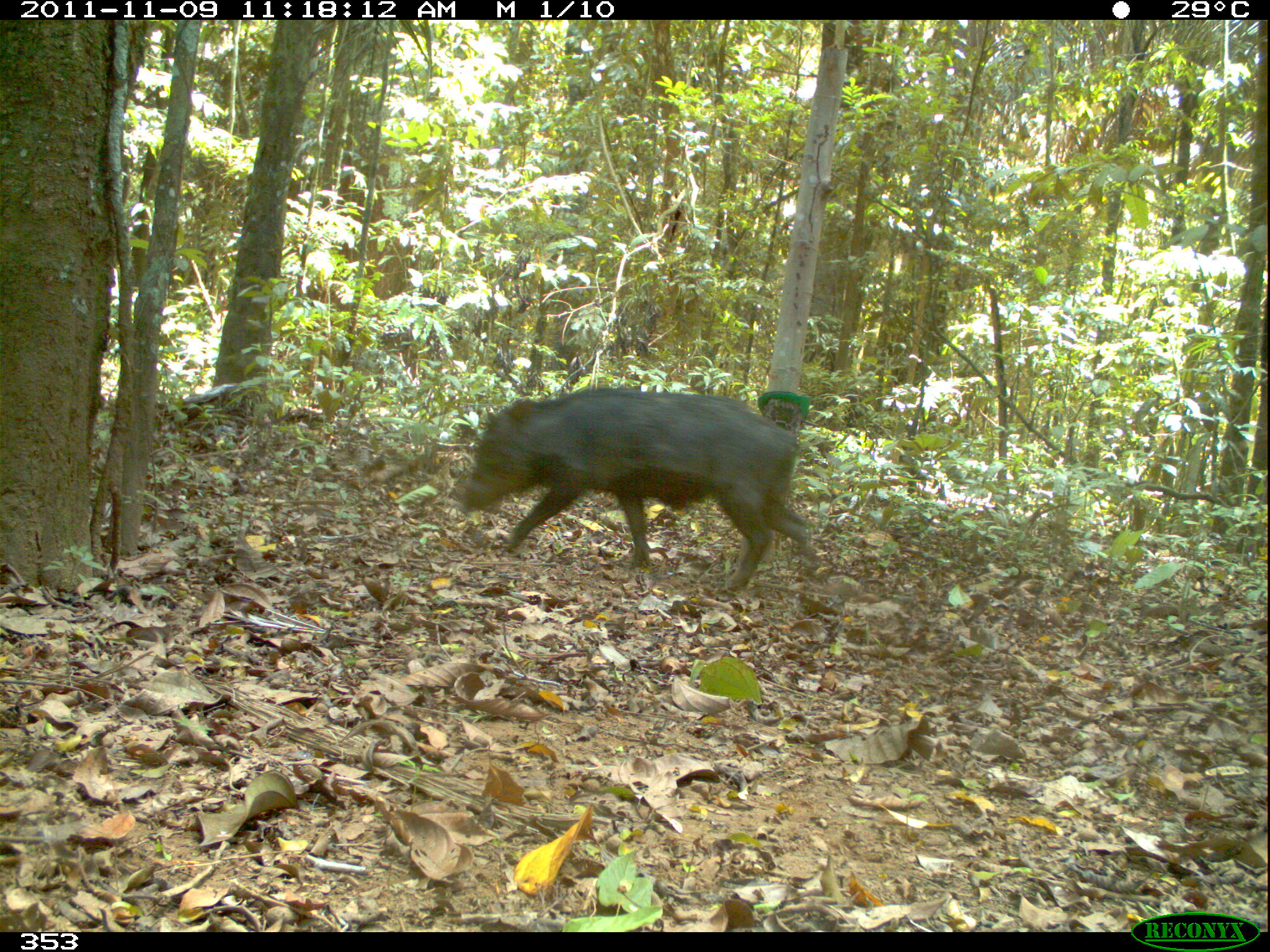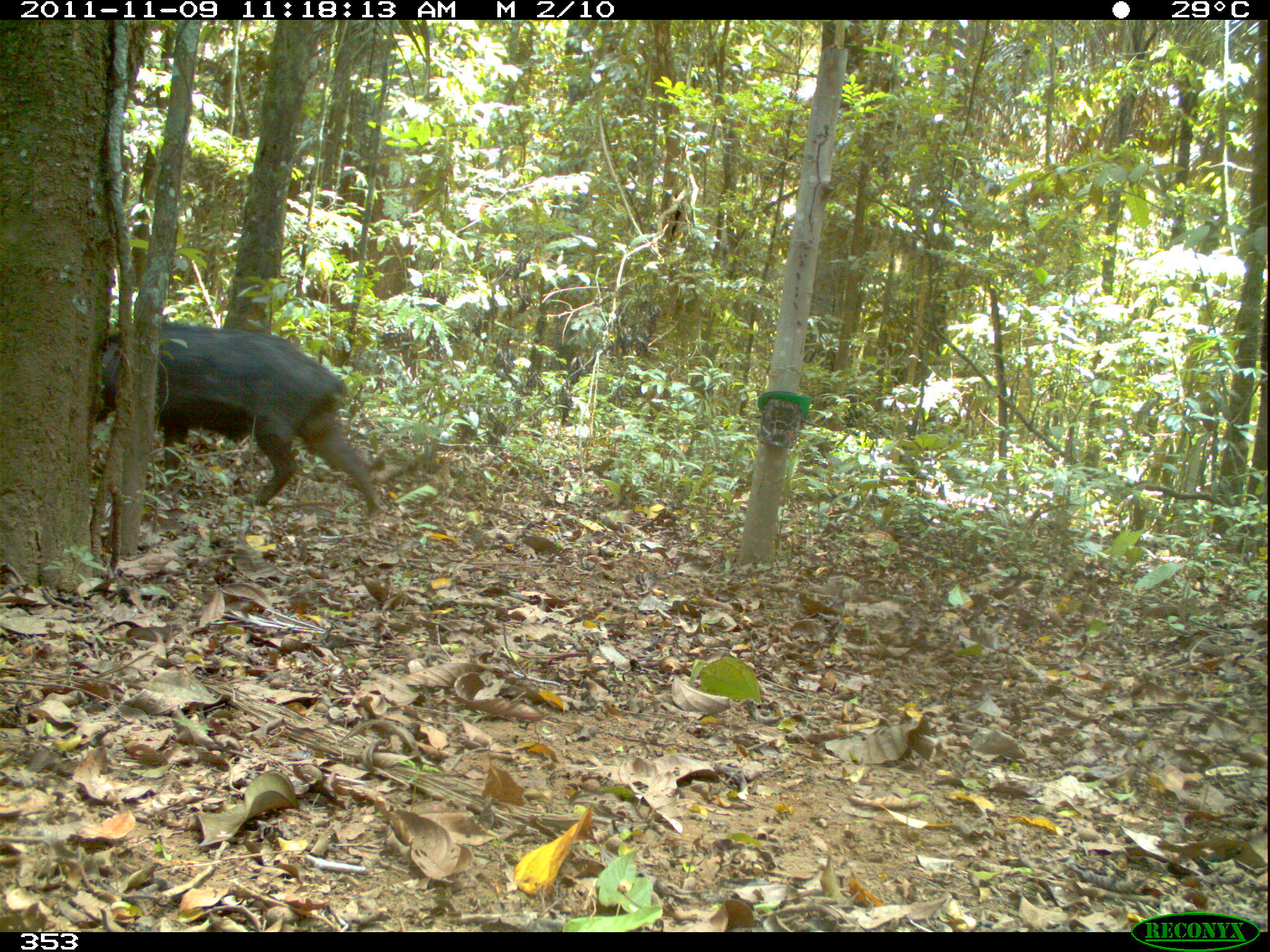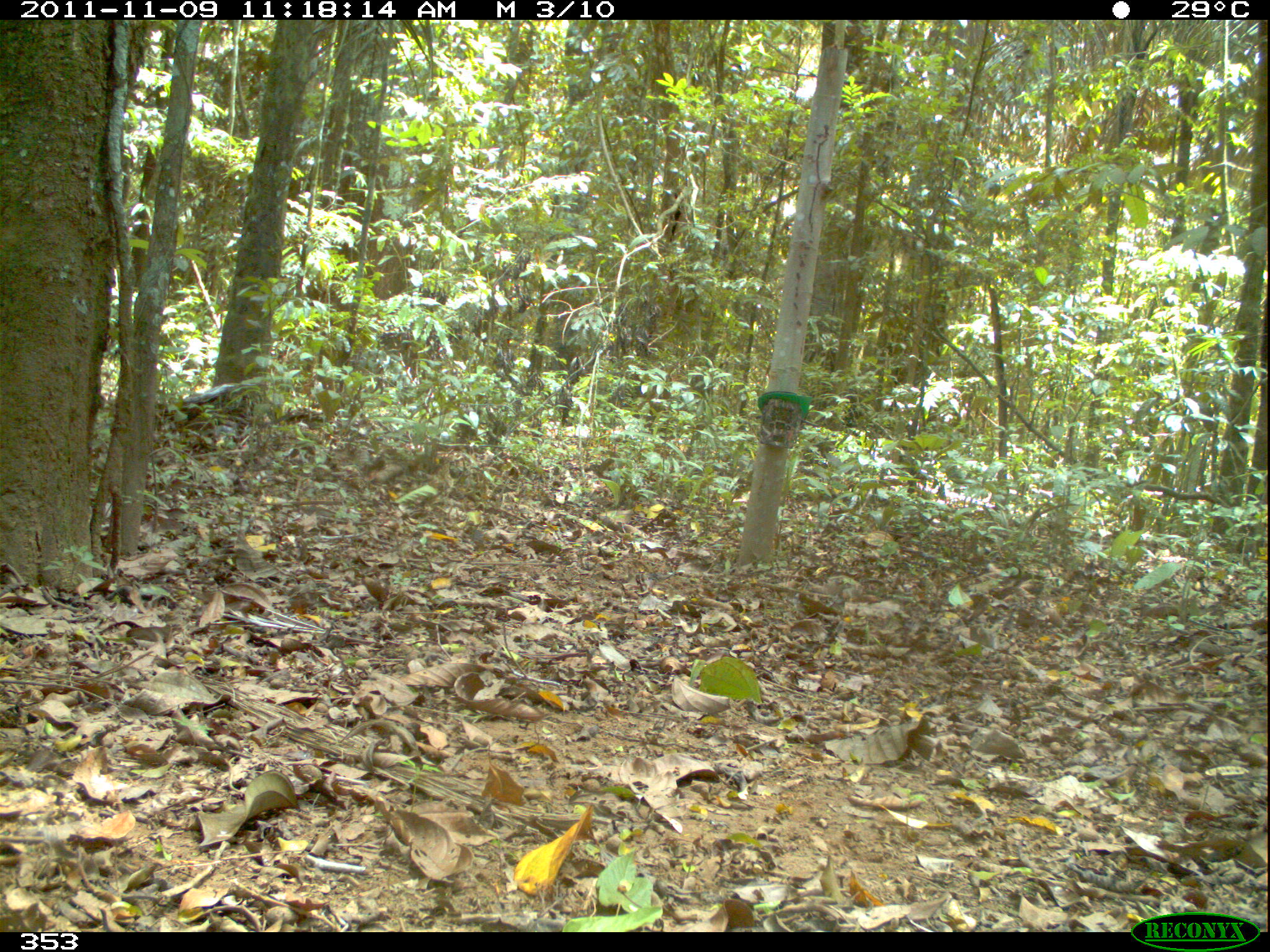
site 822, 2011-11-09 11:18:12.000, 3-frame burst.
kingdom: Animalia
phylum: Chordata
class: Mammalia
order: Artiodactyla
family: Tayassuidae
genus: Tayassu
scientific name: Tayassu pecari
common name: white-lipped peccary